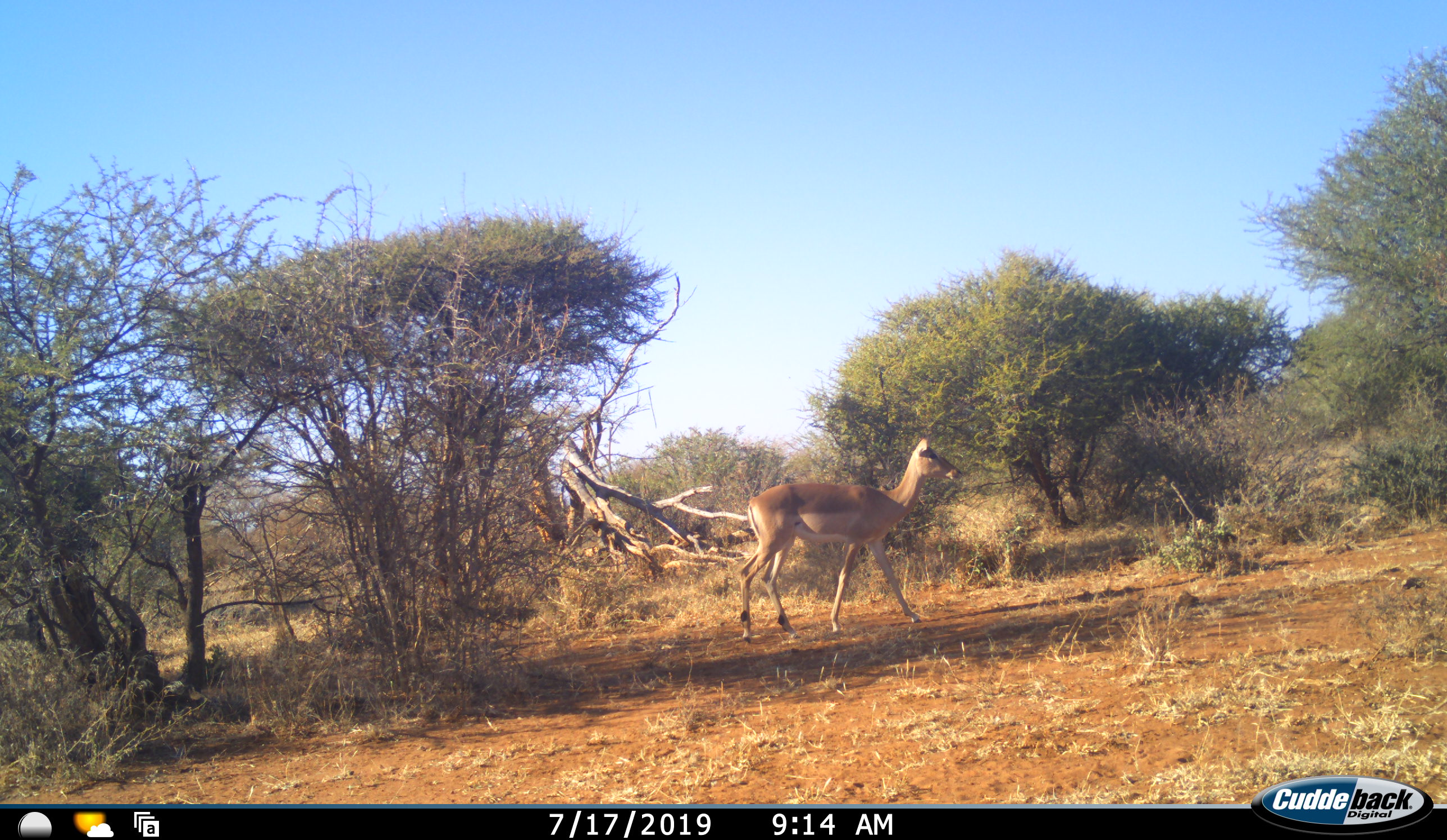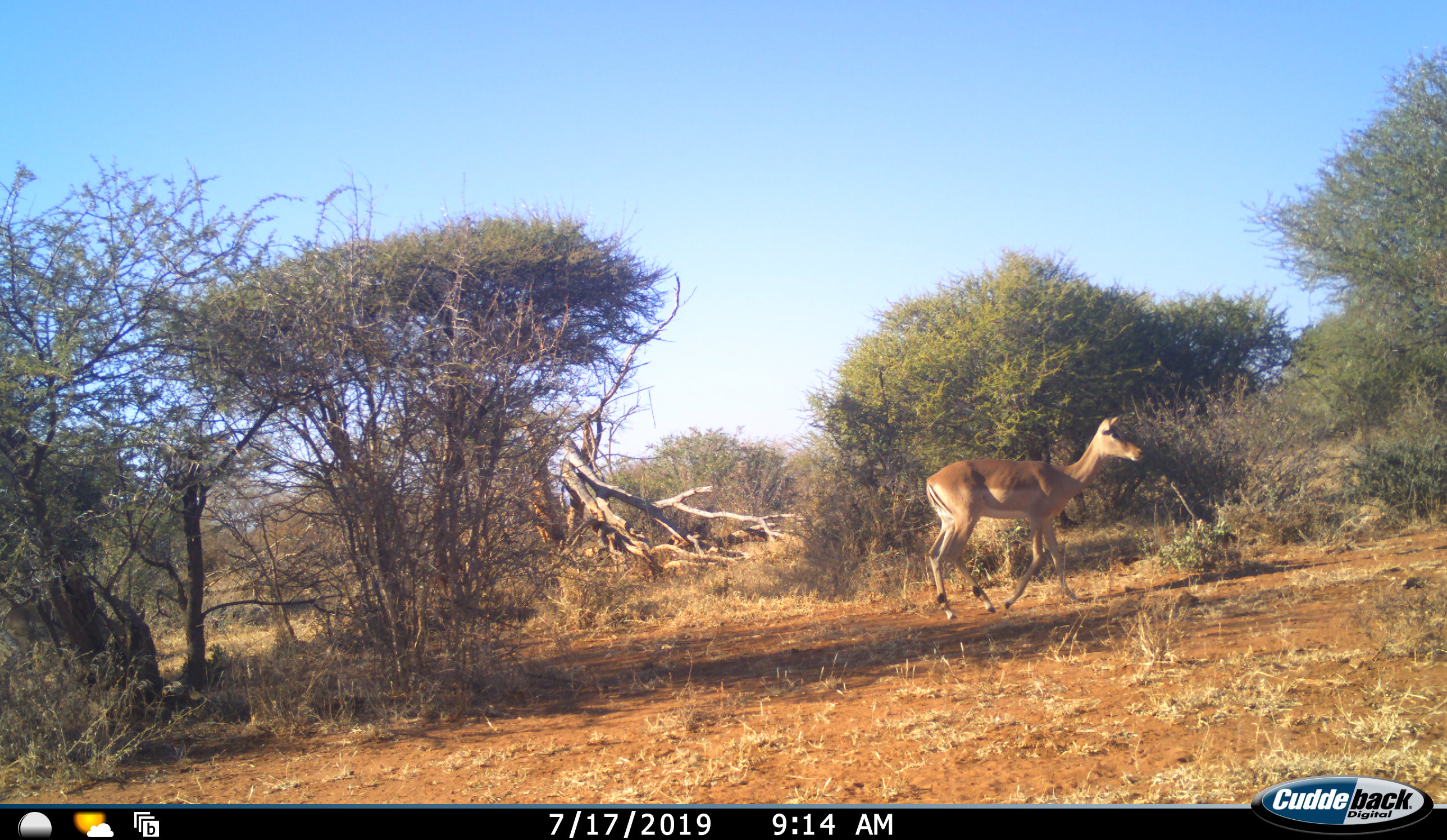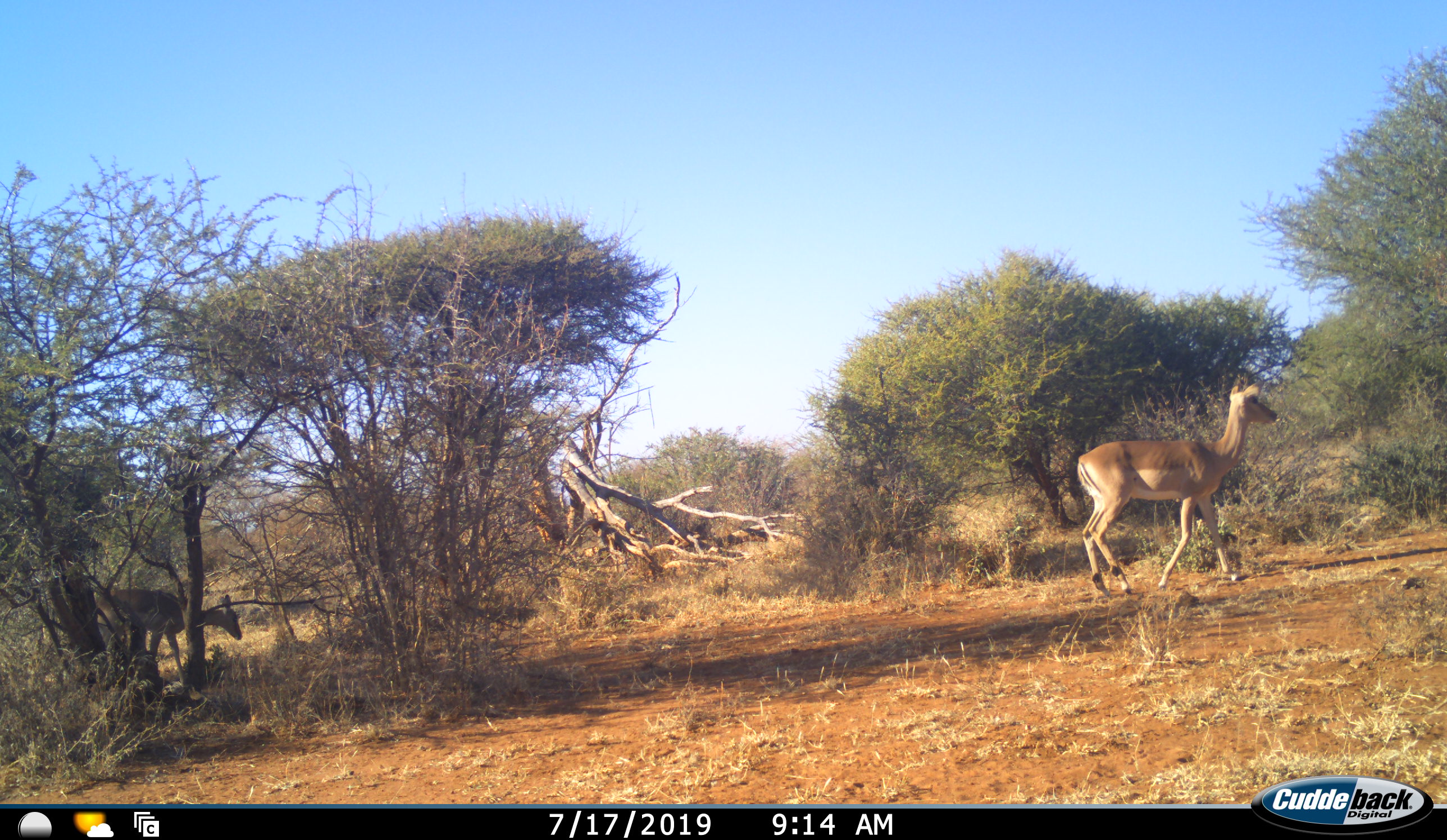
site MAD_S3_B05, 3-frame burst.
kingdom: Animalia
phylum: Chordata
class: Mammalia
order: Artiodactyla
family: Bovidae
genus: Aepyceros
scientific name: Aepyceros melampus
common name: impala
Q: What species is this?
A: Impala (Aepyceros melampus).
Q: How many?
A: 2.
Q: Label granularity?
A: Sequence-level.